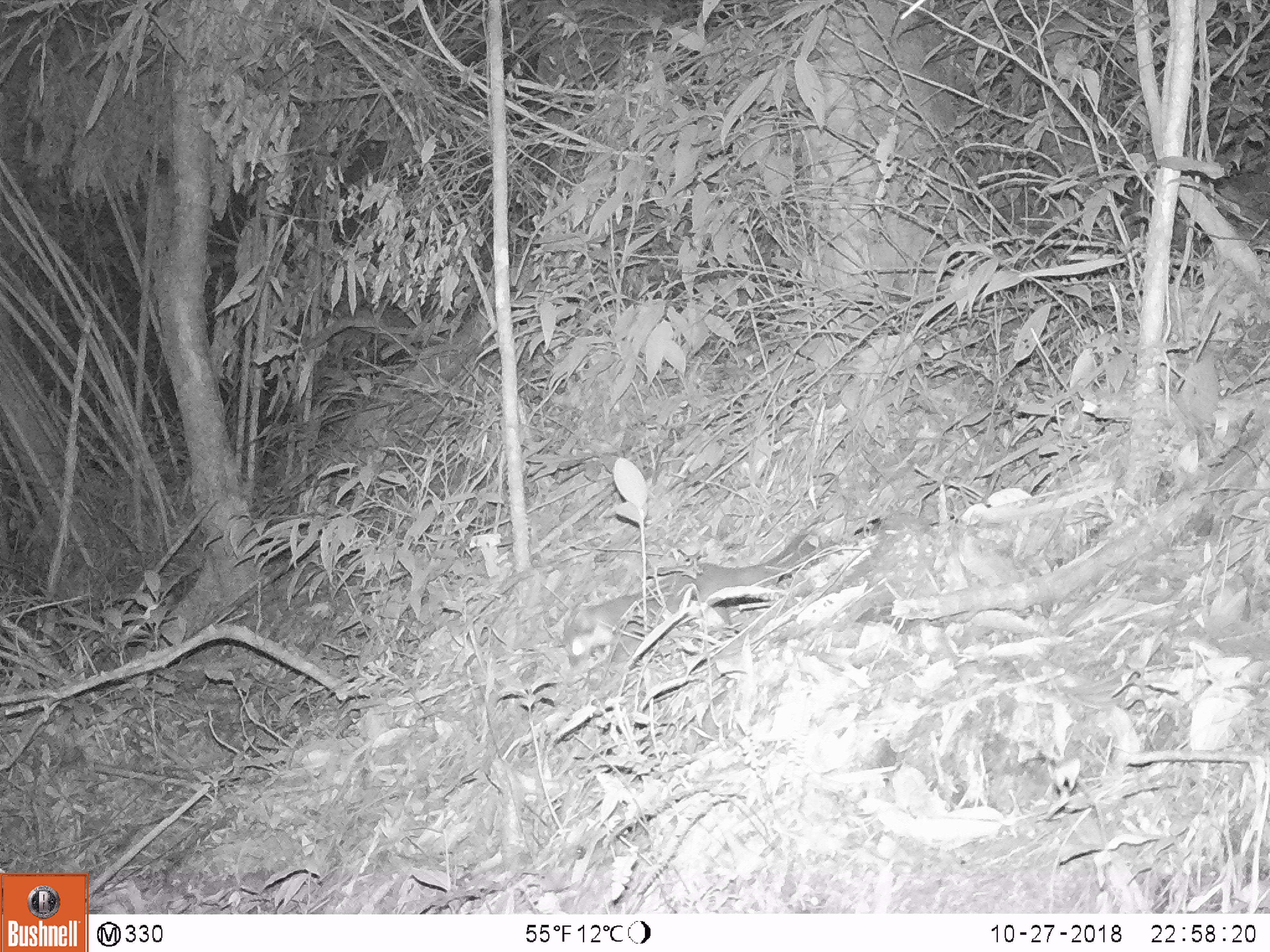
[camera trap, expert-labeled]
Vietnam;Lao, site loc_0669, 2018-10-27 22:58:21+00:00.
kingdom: Animalia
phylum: Chordata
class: Mammalia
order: Carnivora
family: Mustelidae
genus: Melogale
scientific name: Melogale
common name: ferret badger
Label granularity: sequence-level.